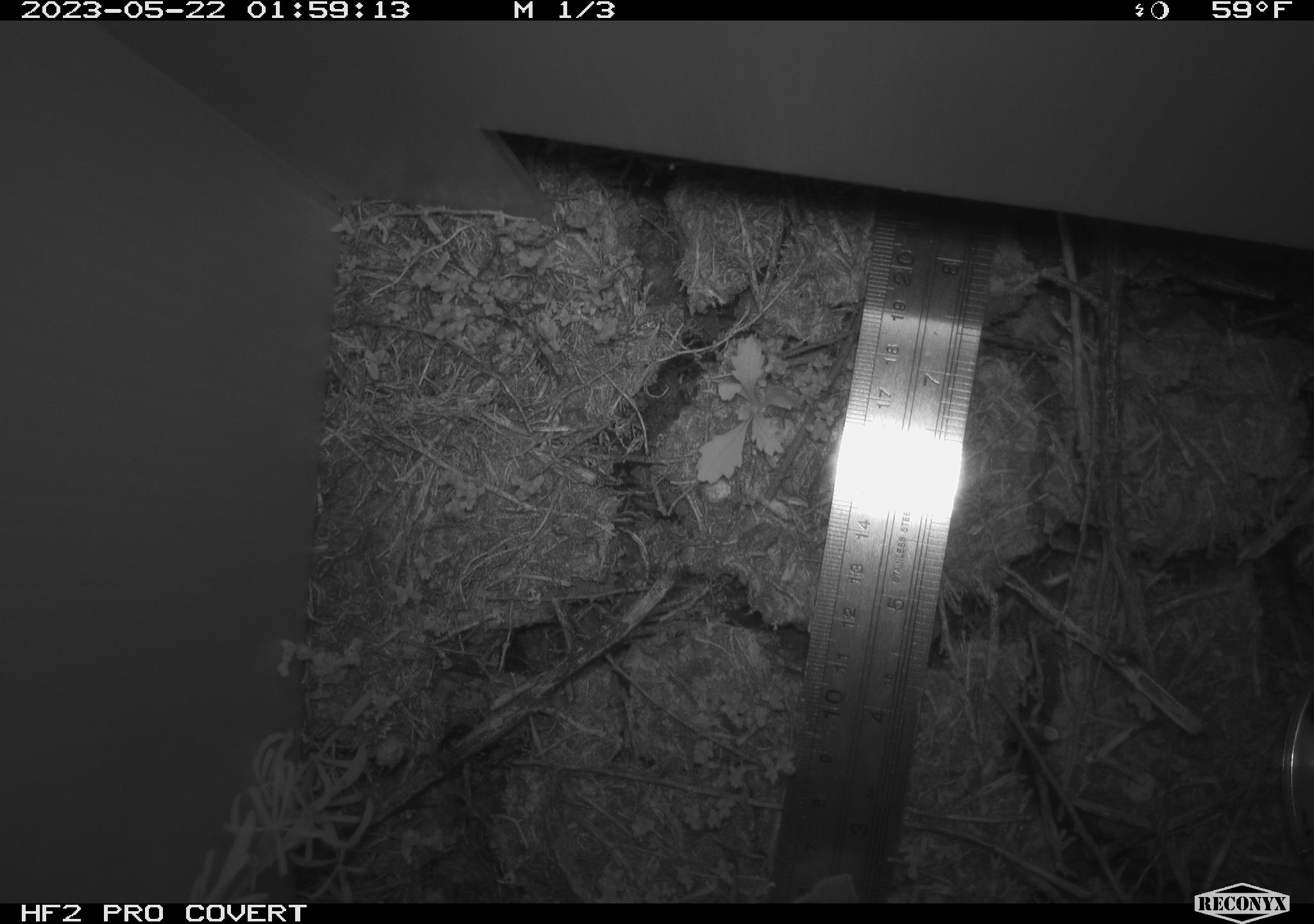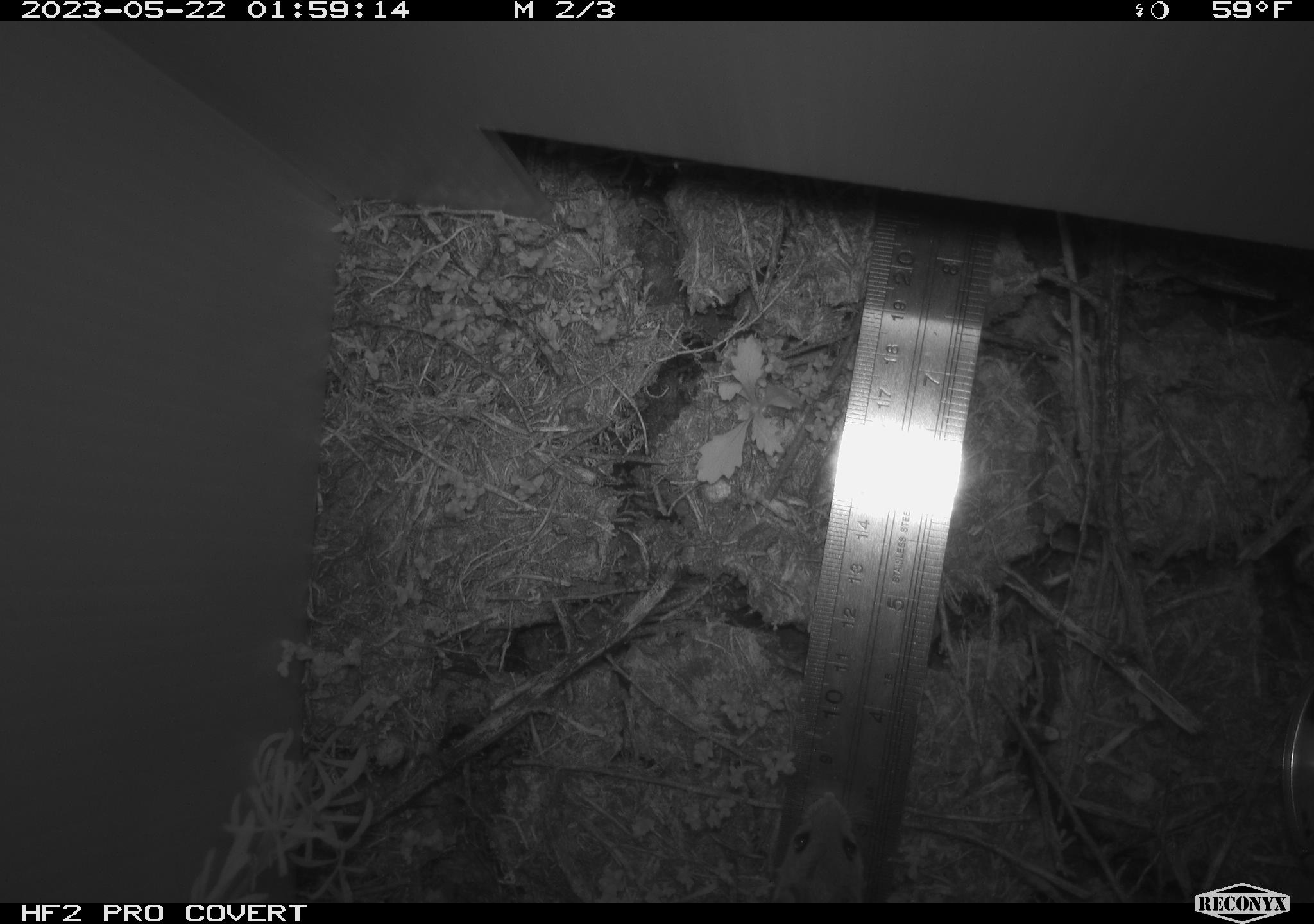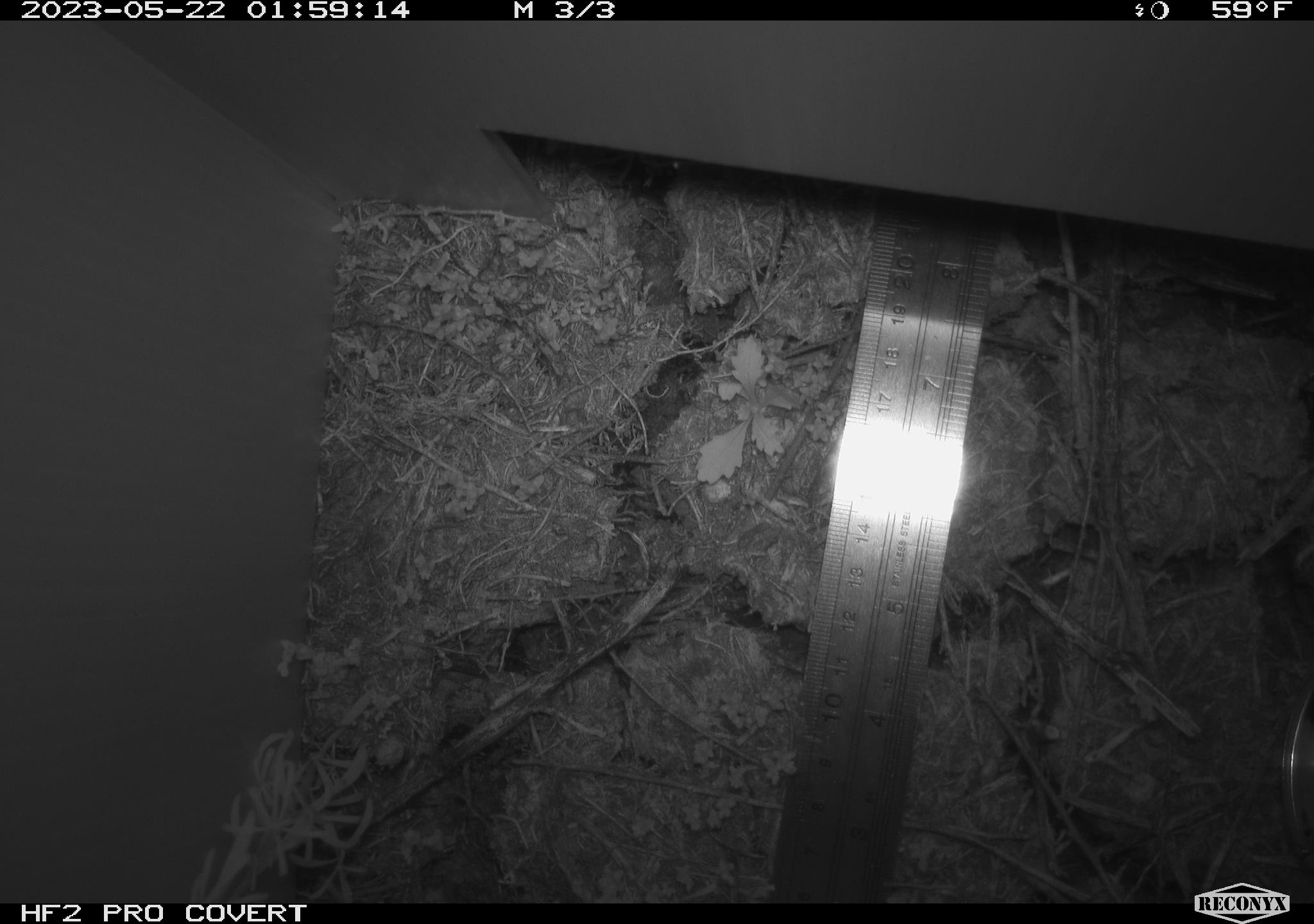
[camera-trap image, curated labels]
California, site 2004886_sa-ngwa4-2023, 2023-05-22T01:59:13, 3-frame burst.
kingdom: Animalia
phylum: Chordata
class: Mammalia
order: Rodentia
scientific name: Rodentia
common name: mouse species